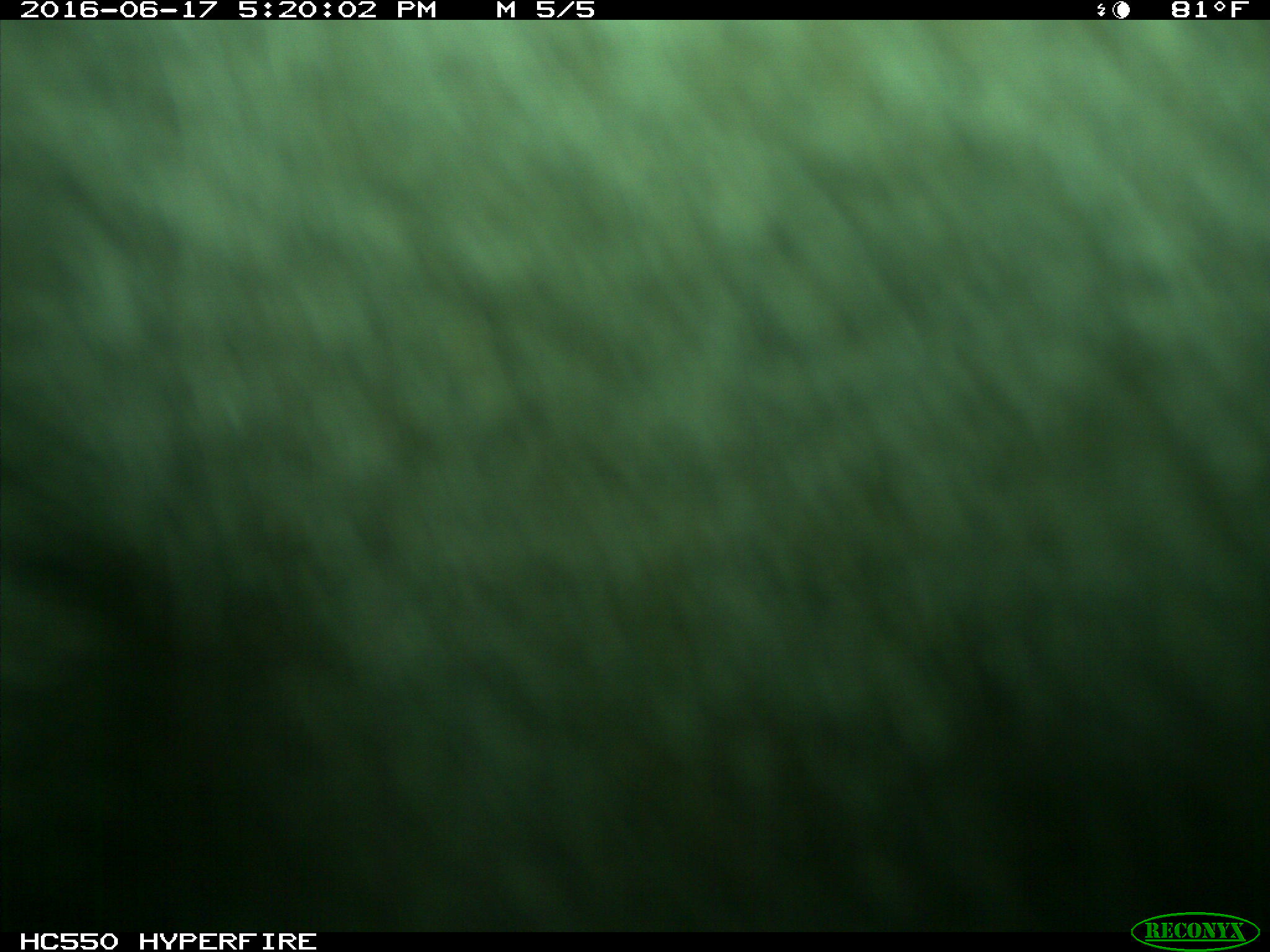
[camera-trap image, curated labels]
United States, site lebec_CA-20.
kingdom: Animalia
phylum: Chordata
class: Mammalia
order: Artiodactyla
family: Bovidae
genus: Bos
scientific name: Bos taurus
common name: domestic cow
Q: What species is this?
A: Bos taurus (domestic cow).